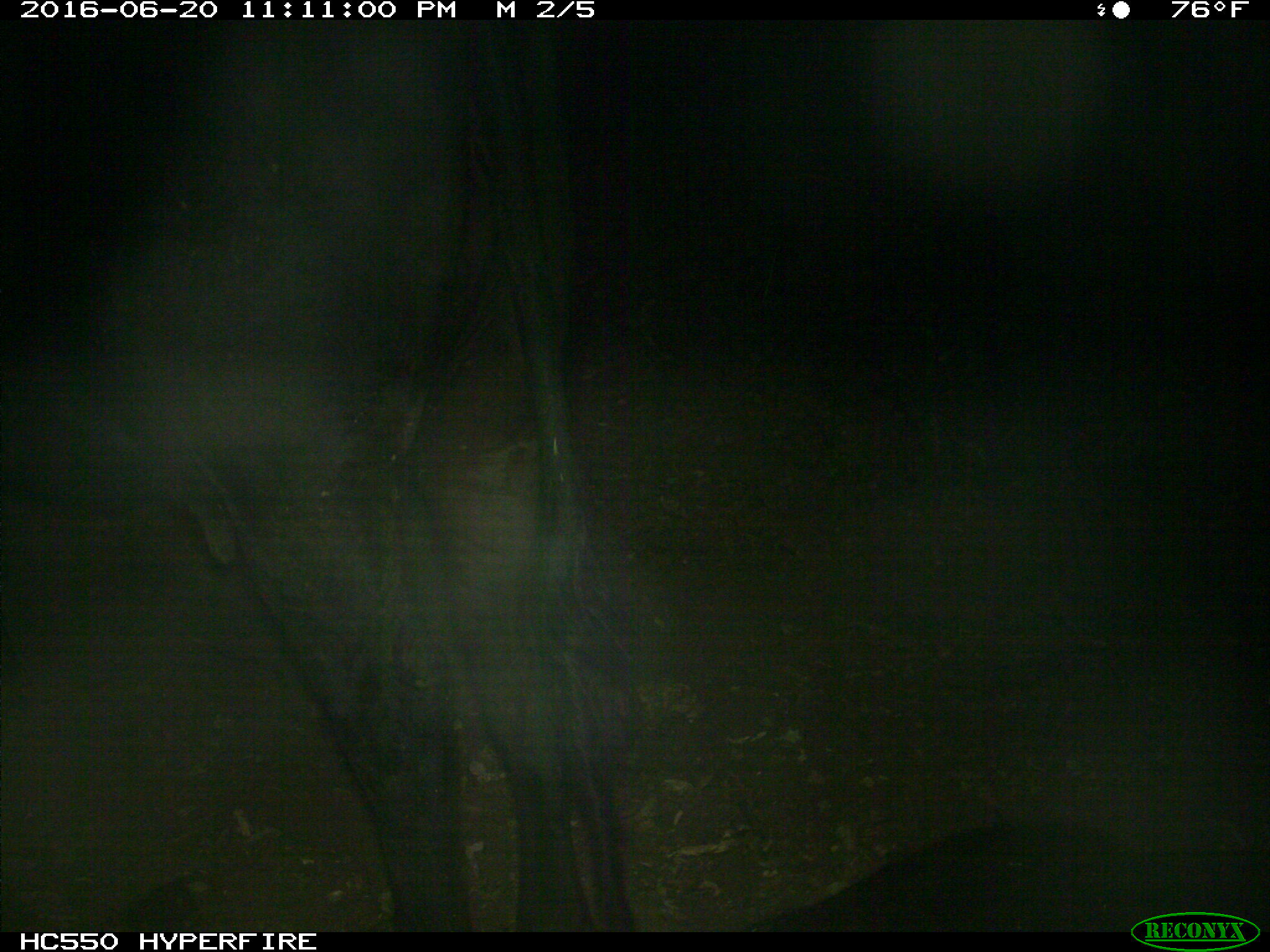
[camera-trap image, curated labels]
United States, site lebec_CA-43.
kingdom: Animalia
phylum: Chordata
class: Mammalia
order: Artiodactyla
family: Bovidae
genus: Bos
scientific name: Bos taurus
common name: domestic cow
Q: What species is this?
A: Bos taurus (domestic cow).